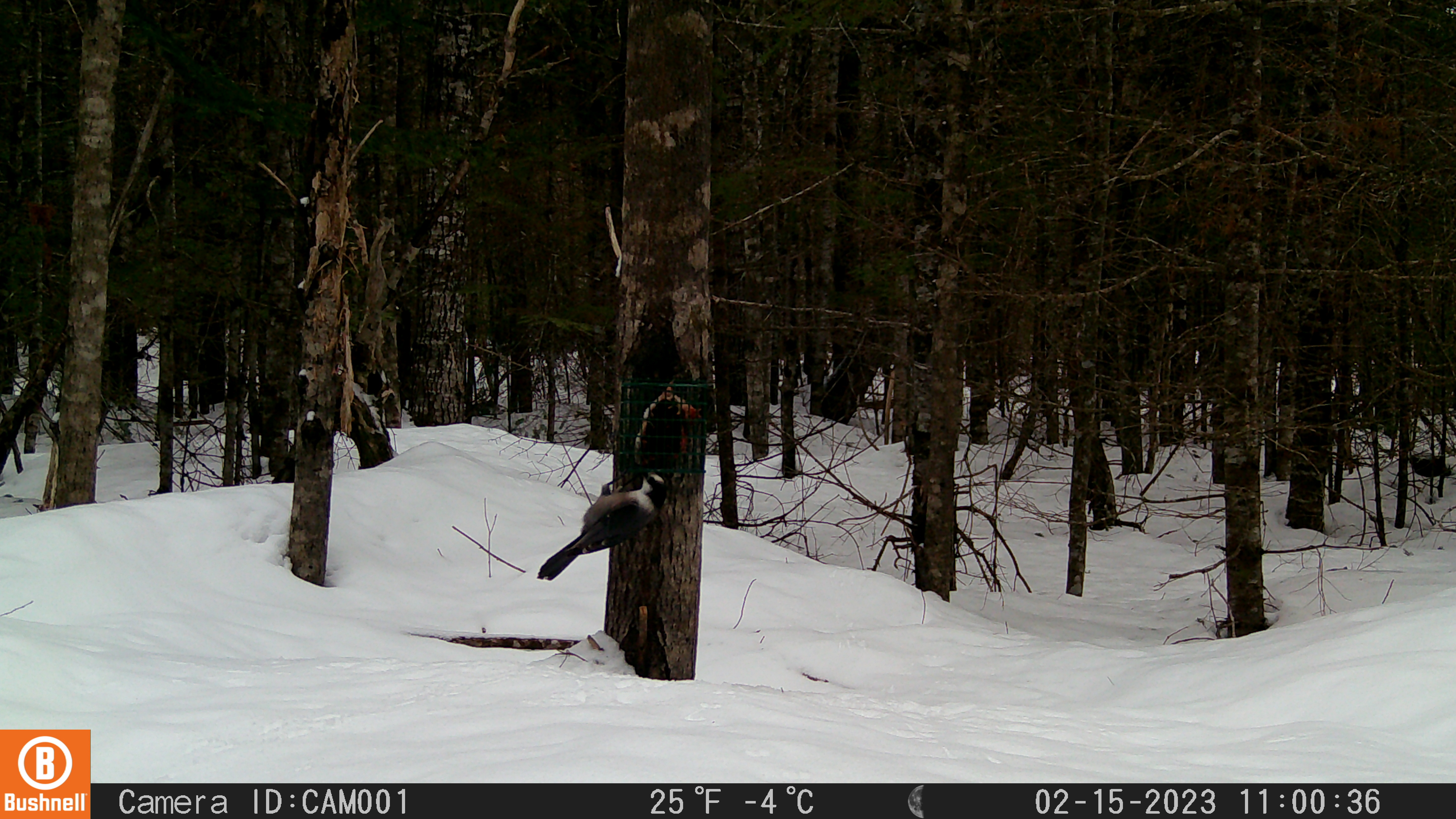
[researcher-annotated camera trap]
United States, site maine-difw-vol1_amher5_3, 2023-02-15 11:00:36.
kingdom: Animalia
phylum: Chordata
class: Aves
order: Passeriformes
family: Corvidae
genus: Perisoreus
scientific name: Perisoreus canadensis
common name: canada jay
Canada jay (Perisoreus canadensis).